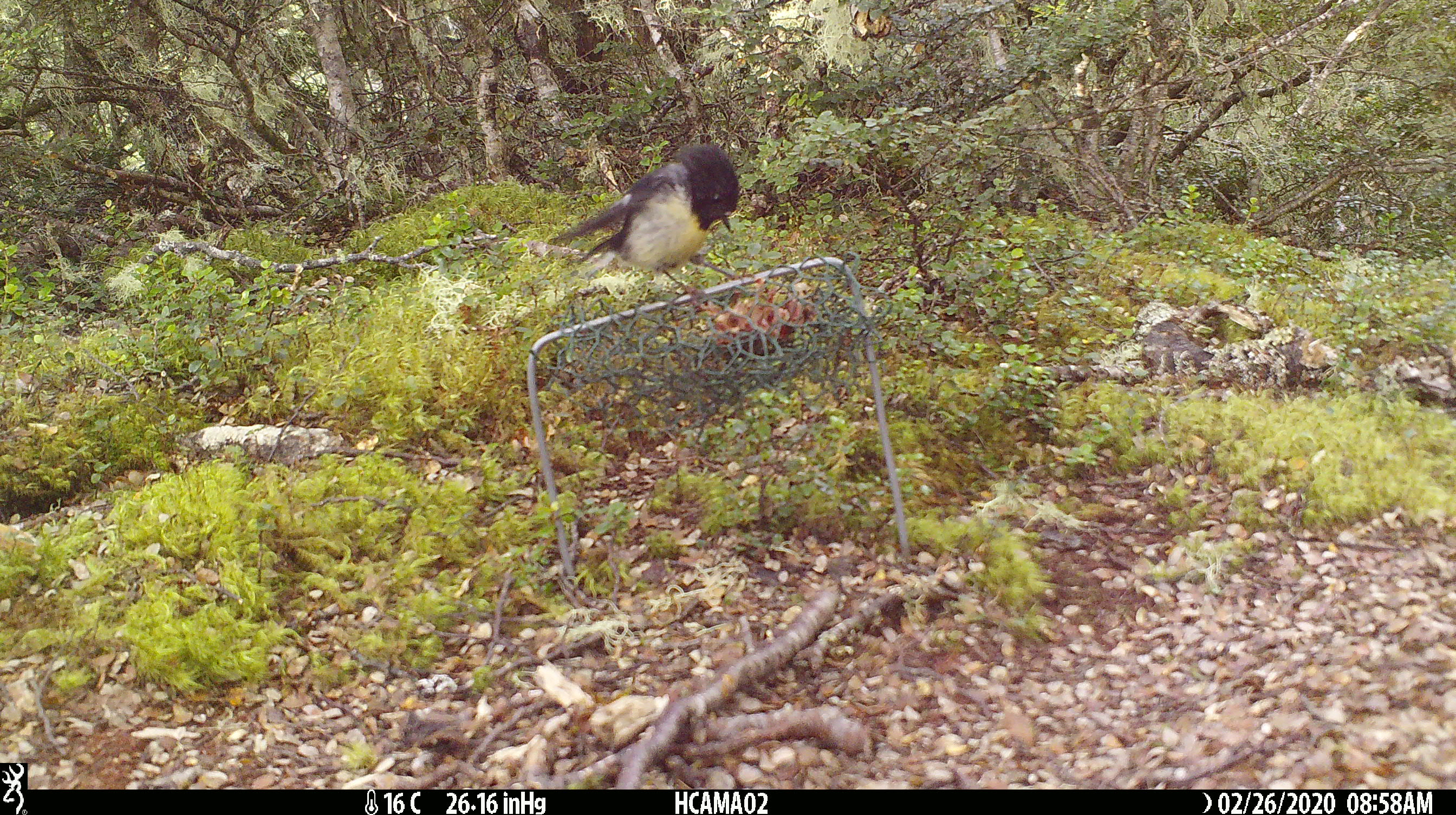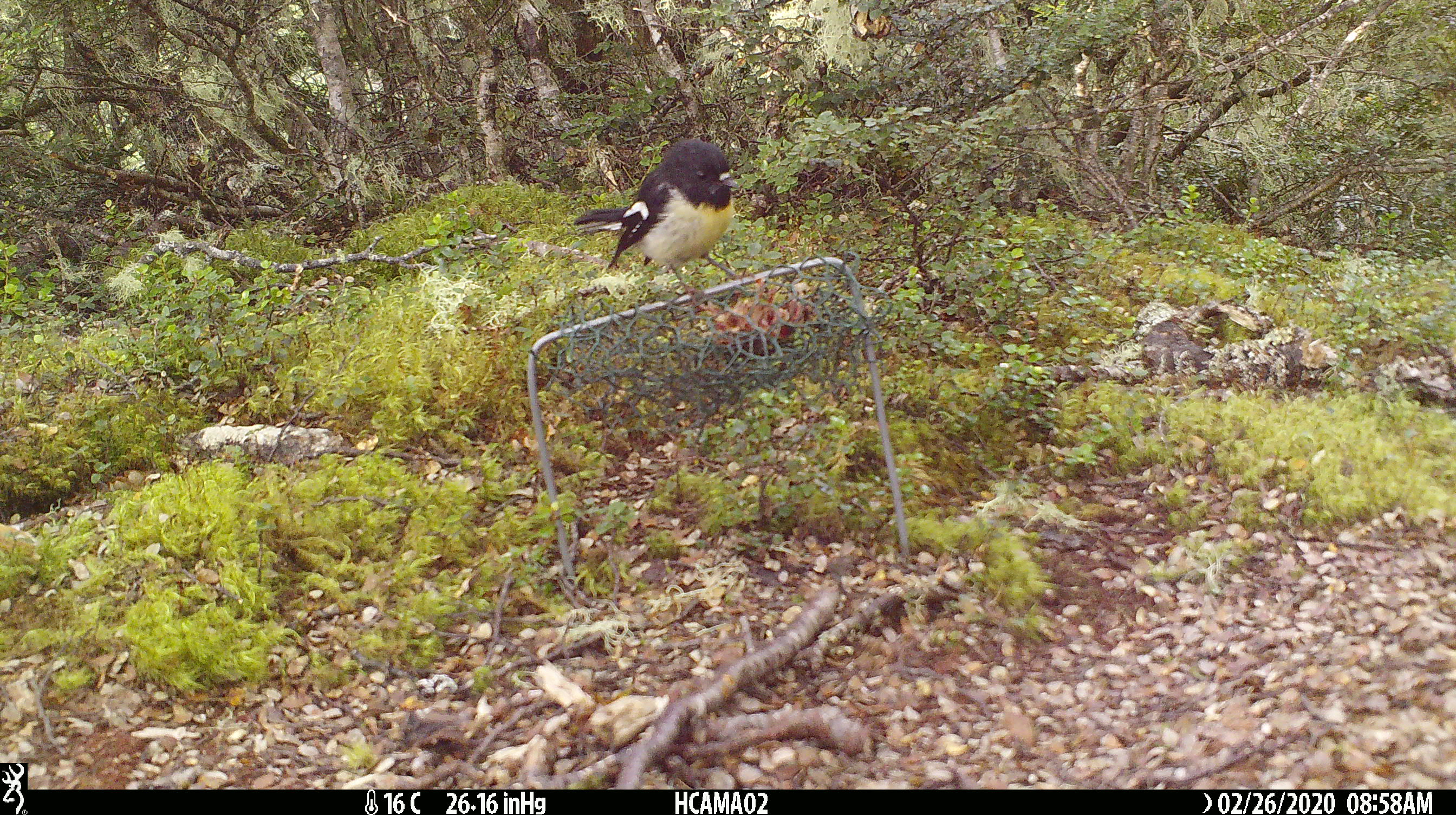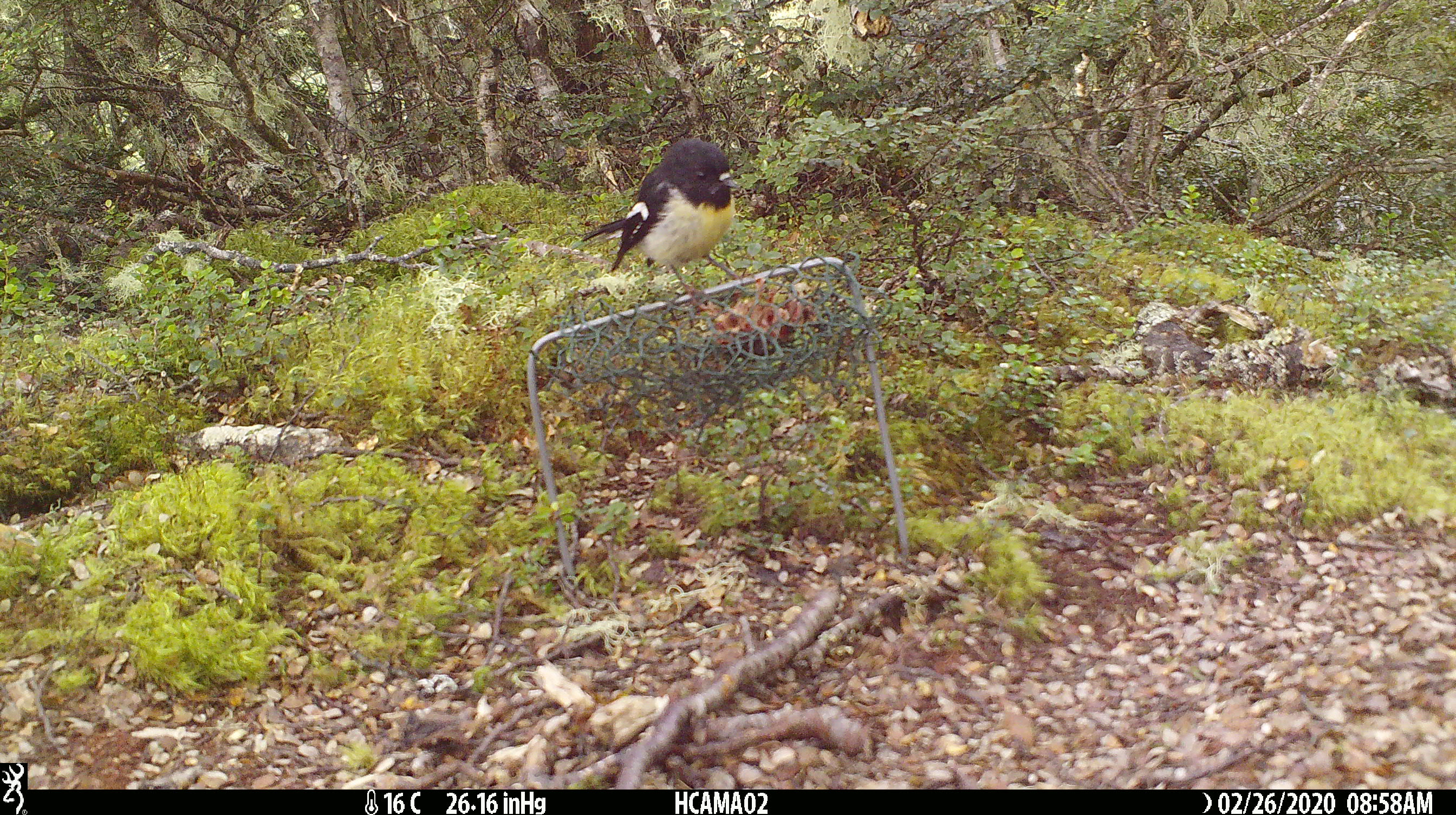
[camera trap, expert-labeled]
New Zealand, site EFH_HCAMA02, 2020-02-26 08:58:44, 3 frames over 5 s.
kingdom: Animalia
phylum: Chordata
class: Aves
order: Passeriformes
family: Petroicidae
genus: Petroica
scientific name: Petroica macrocephala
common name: tomtit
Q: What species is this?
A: Tomtit (Petroica macrocephala).